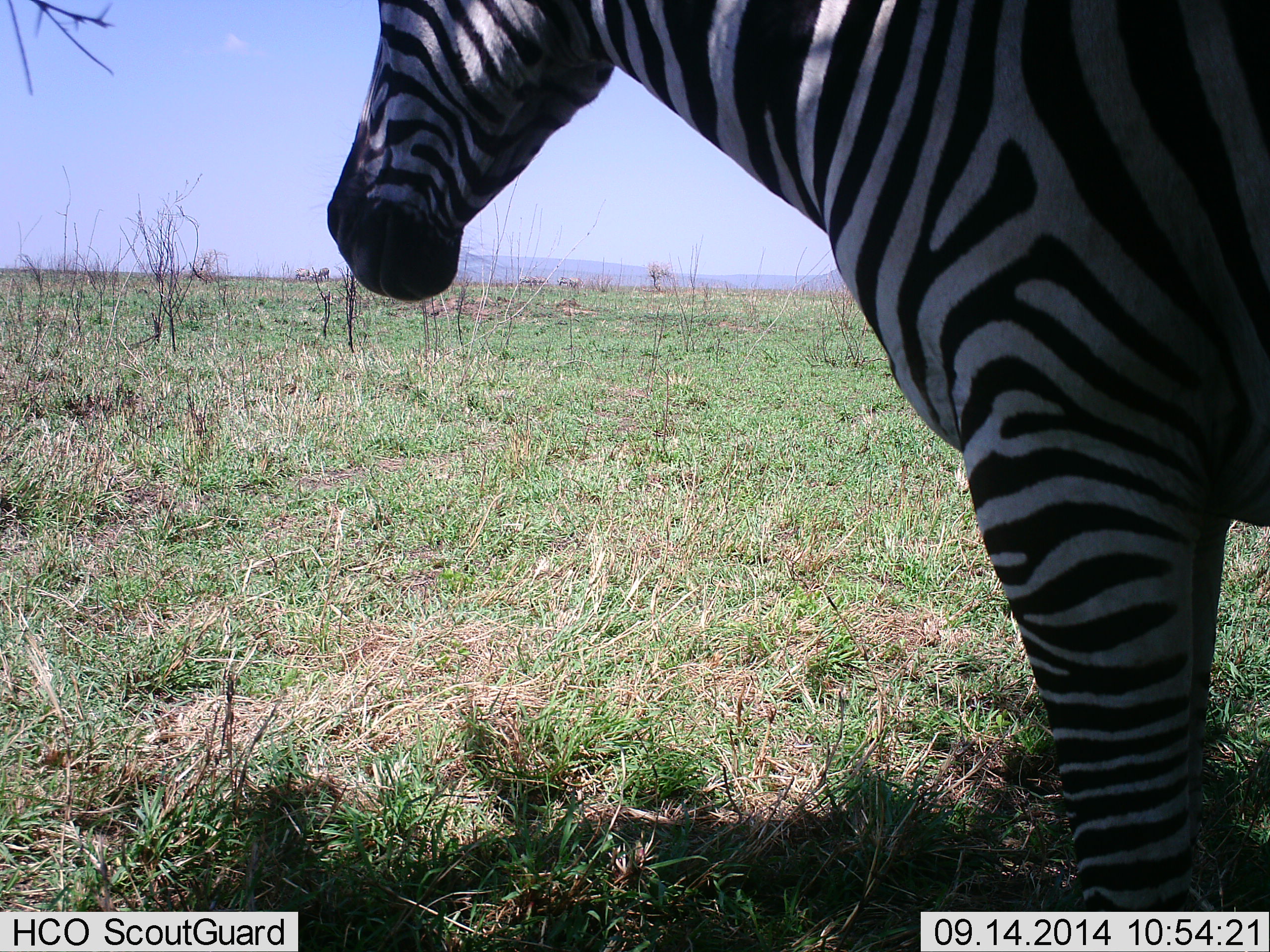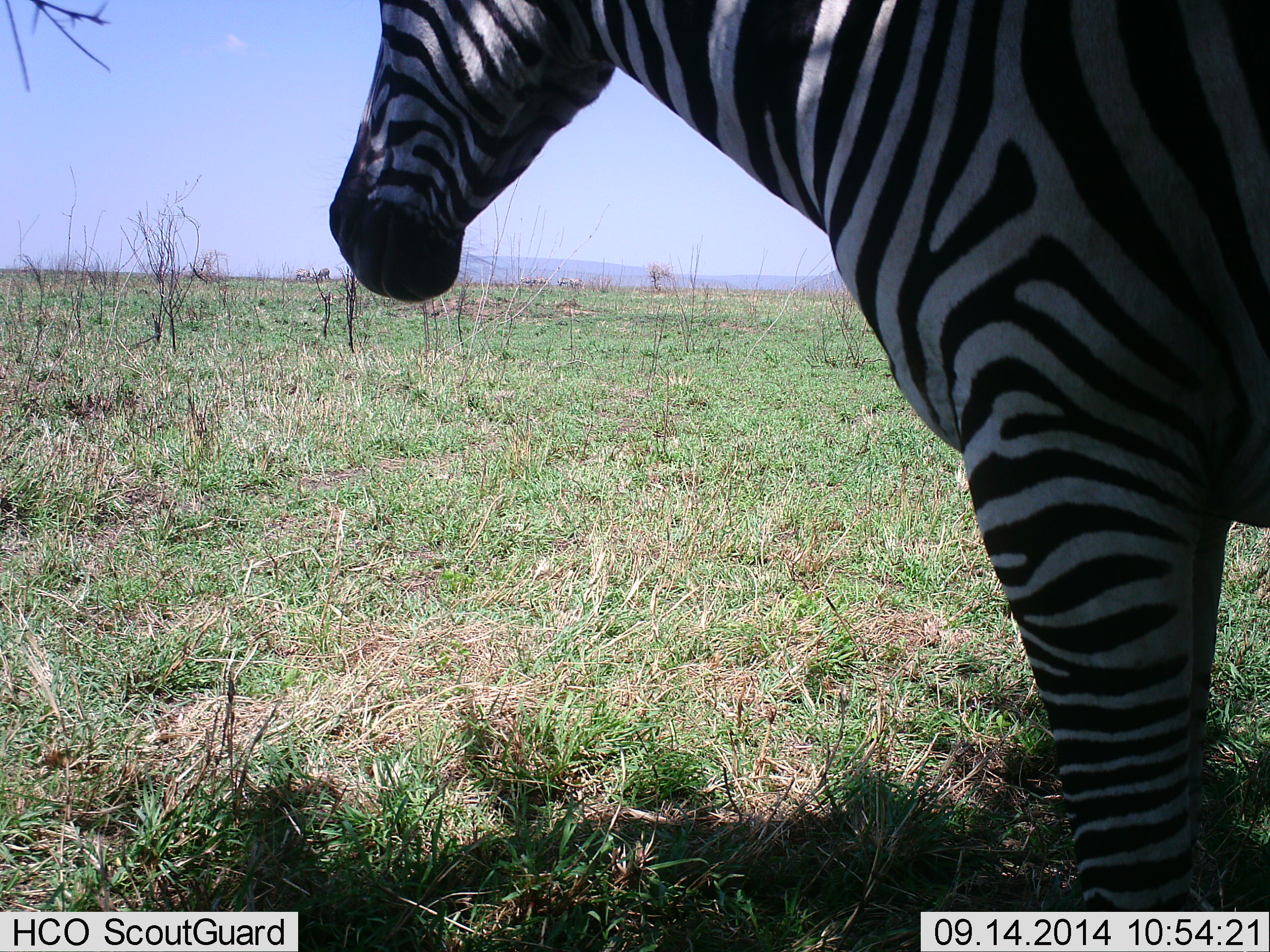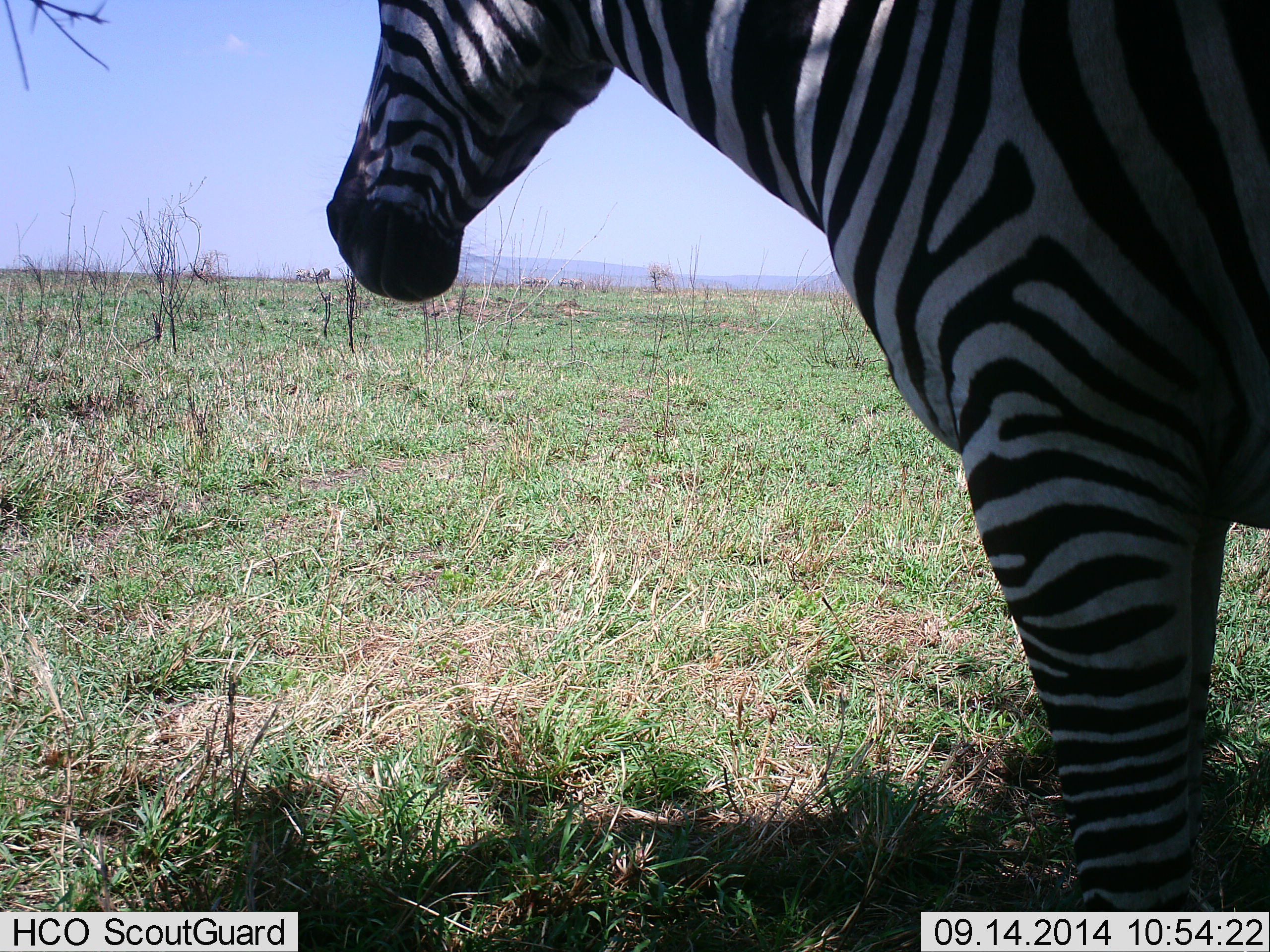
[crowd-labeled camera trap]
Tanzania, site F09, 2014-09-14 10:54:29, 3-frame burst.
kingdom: Animalia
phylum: Chordata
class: Mammalia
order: Perissodactyla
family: Equidae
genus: Equus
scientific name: Equus quagga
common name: plains zebra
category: zebra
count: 1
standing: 100%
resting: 0%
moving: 0%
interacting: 0%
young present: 0%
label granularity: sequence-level